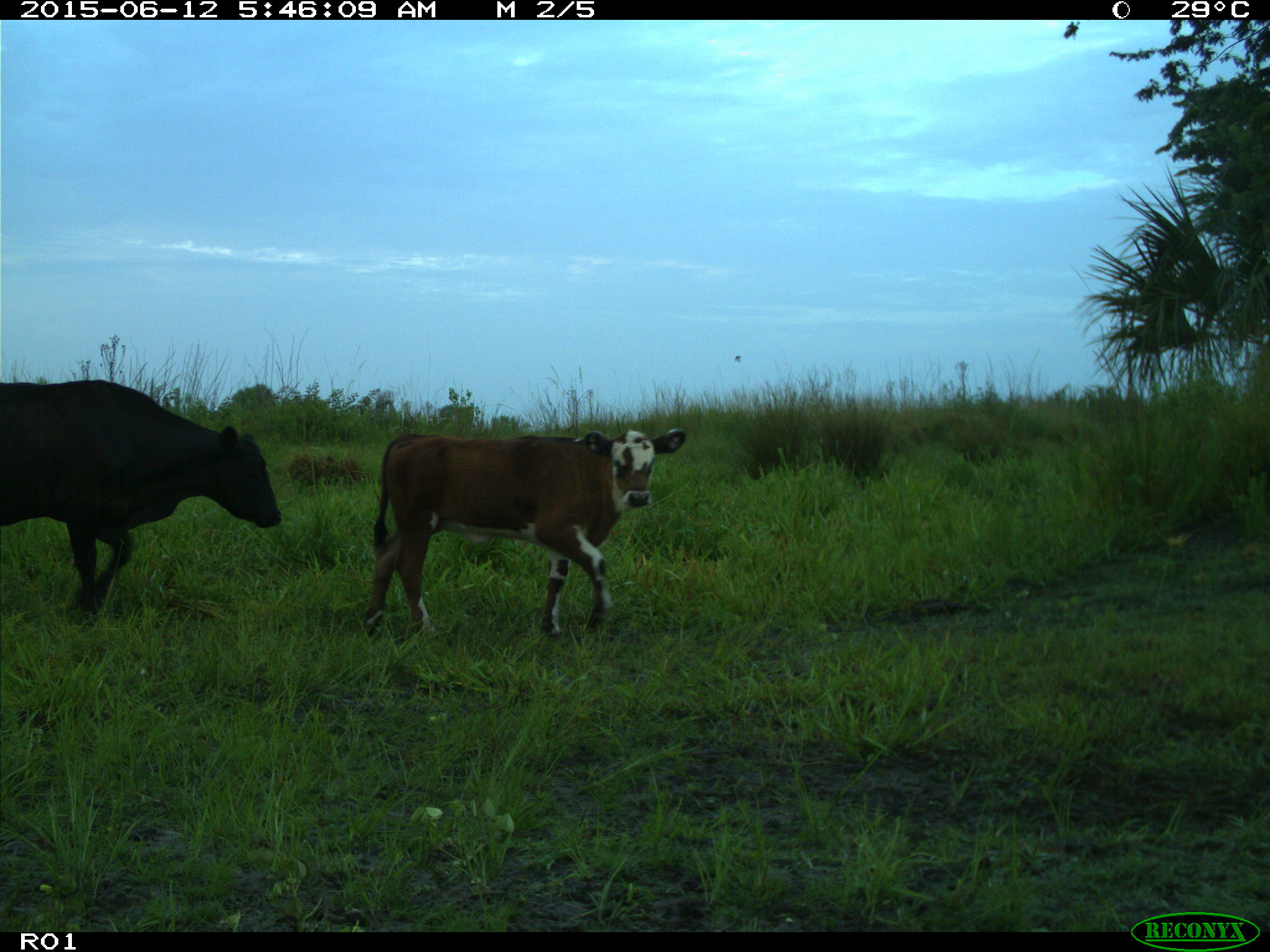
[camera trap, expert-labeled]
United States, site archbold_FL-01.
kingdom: Animalia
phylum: Chordata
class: Mammalia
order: Artiodactyla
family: Bovidae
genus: Bos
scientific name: Bos taurus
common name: domestic cow